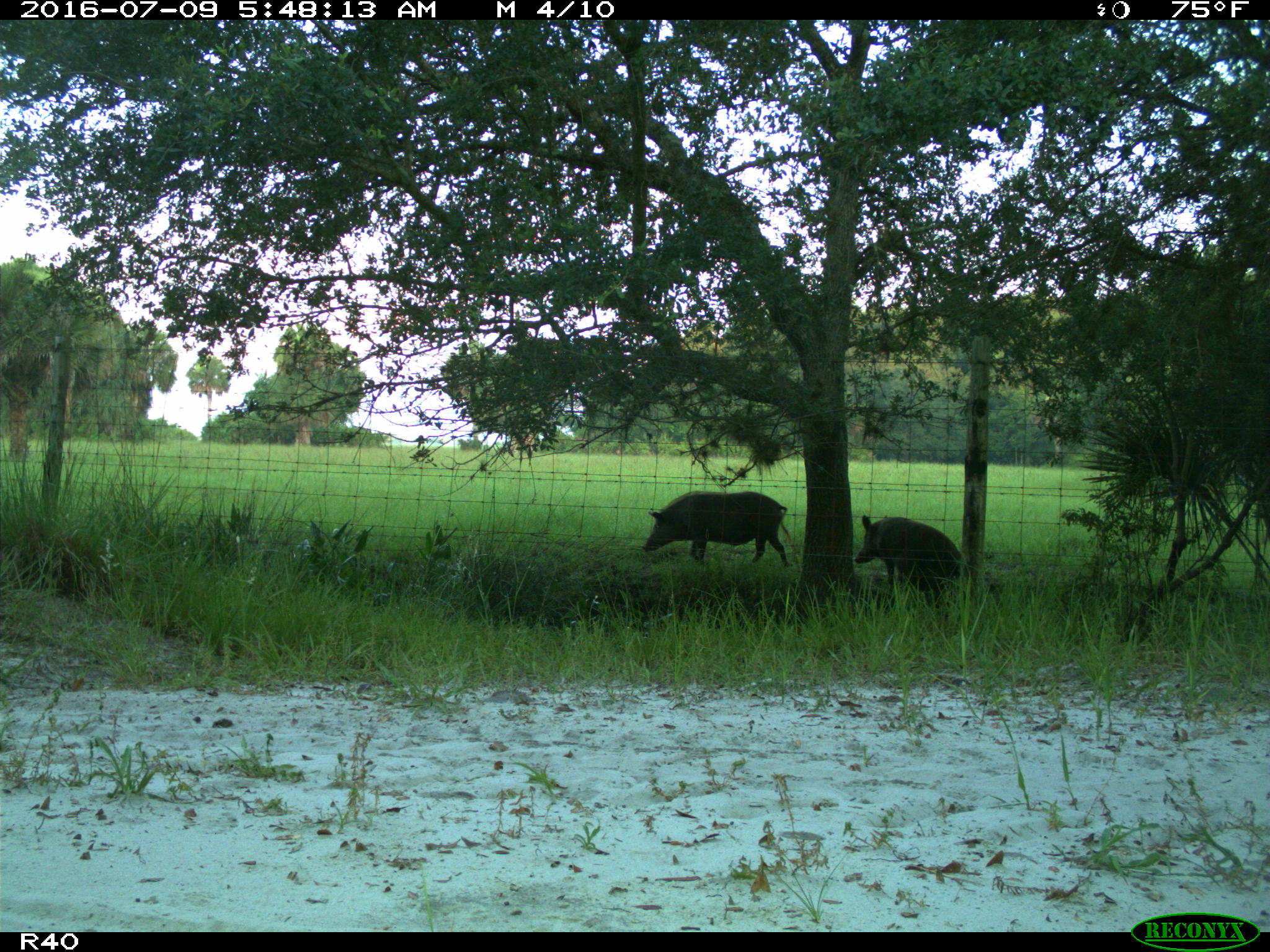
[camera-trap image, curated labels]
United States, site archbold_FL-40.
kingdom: Animalia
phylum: Chordata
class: Mammalia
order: Artiodactyla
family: Suidae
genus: Sus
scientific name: Sus scrofa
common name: wild boar